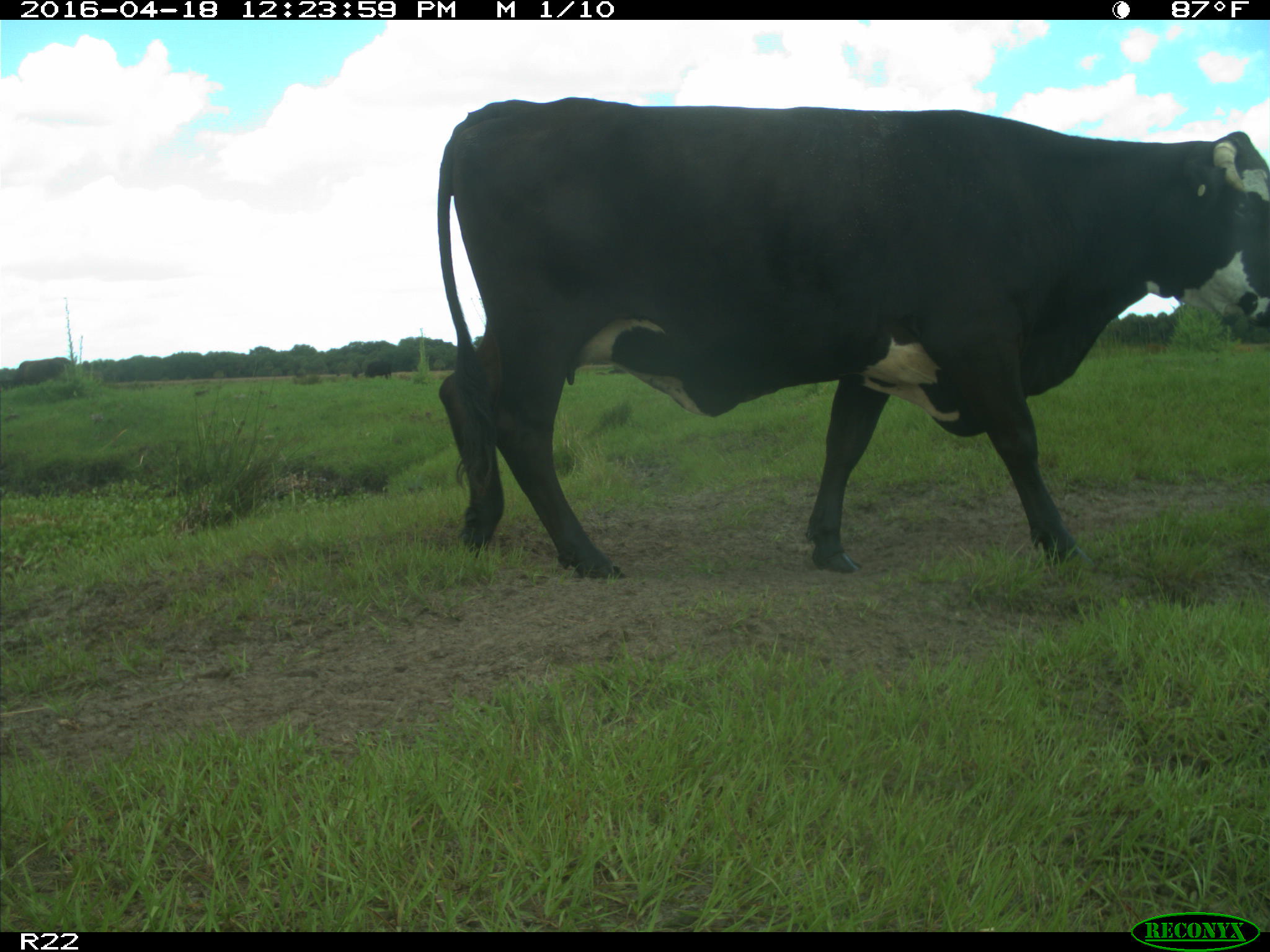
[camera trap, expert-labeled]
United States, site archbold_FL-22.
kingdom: Animalia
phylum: Chordata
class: Mammalia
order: Artiodactyla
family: Bovidae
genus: Bos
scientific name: Bos taurus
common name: domestic cow